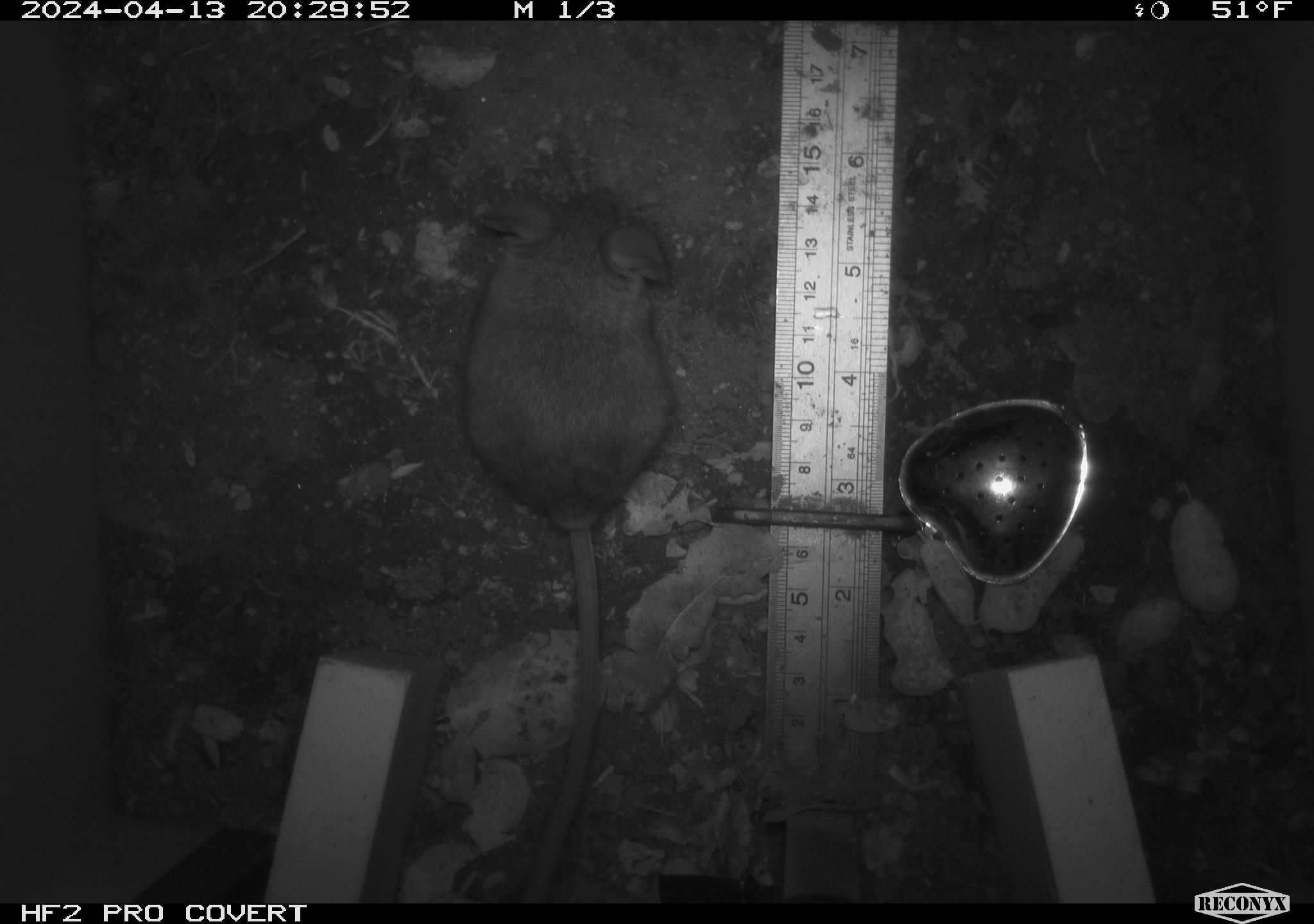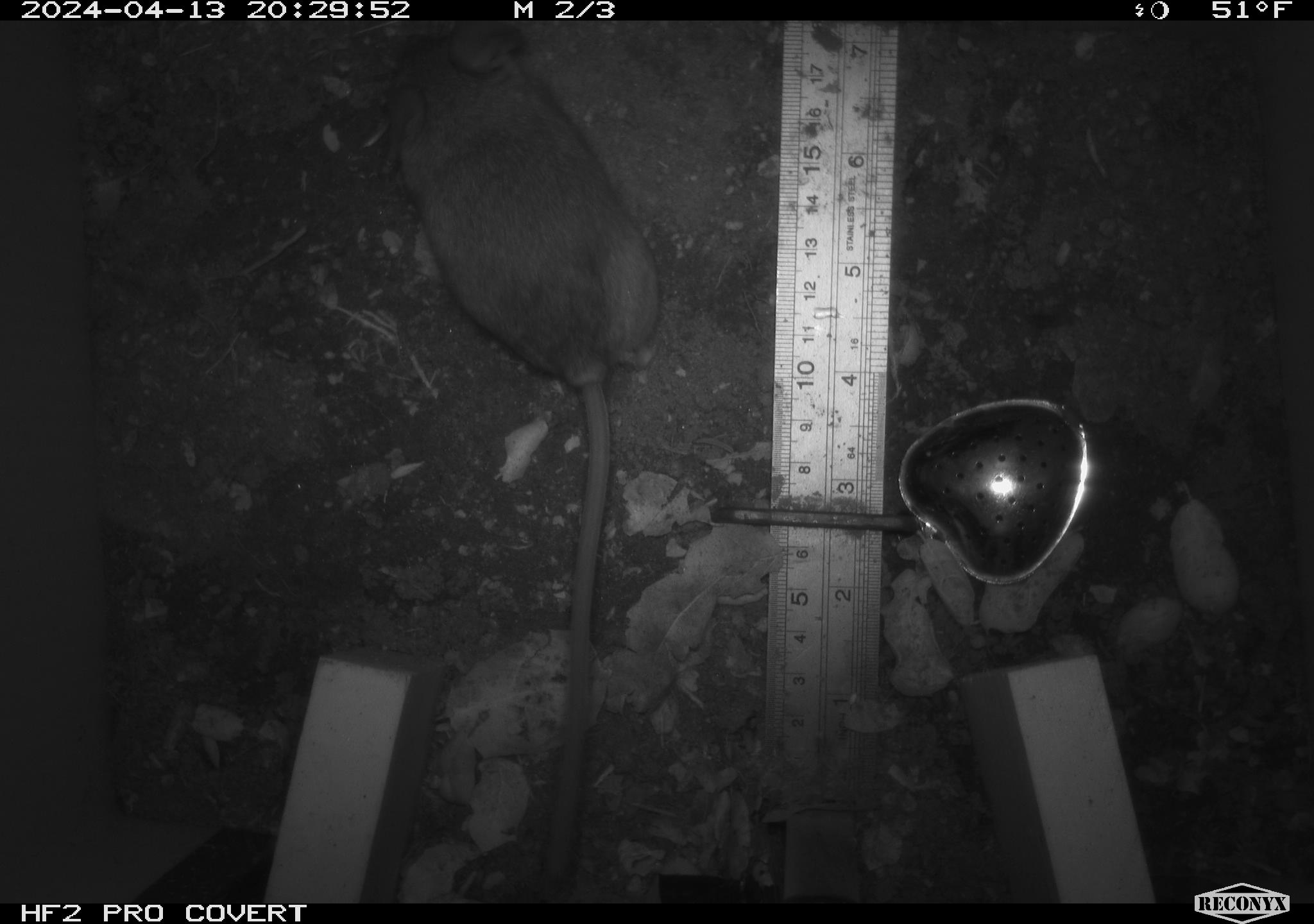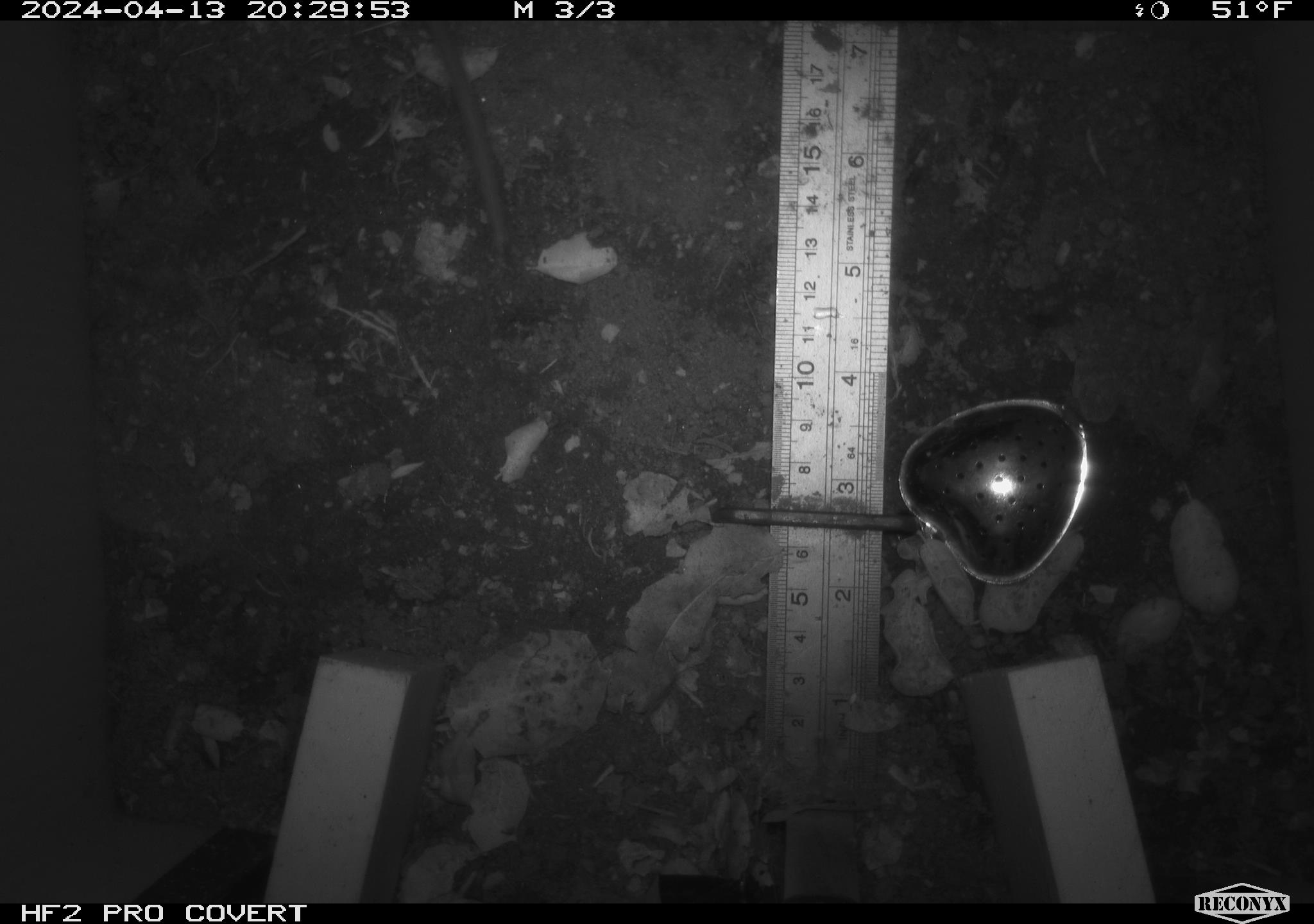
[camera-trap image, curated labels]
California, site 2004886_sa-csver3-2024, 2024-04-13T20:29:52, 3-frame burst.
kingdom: Animalia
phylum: Chordata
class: Mammalia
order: Rodentia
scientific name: Rodentia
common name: rodent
Rodent (Rodentia).